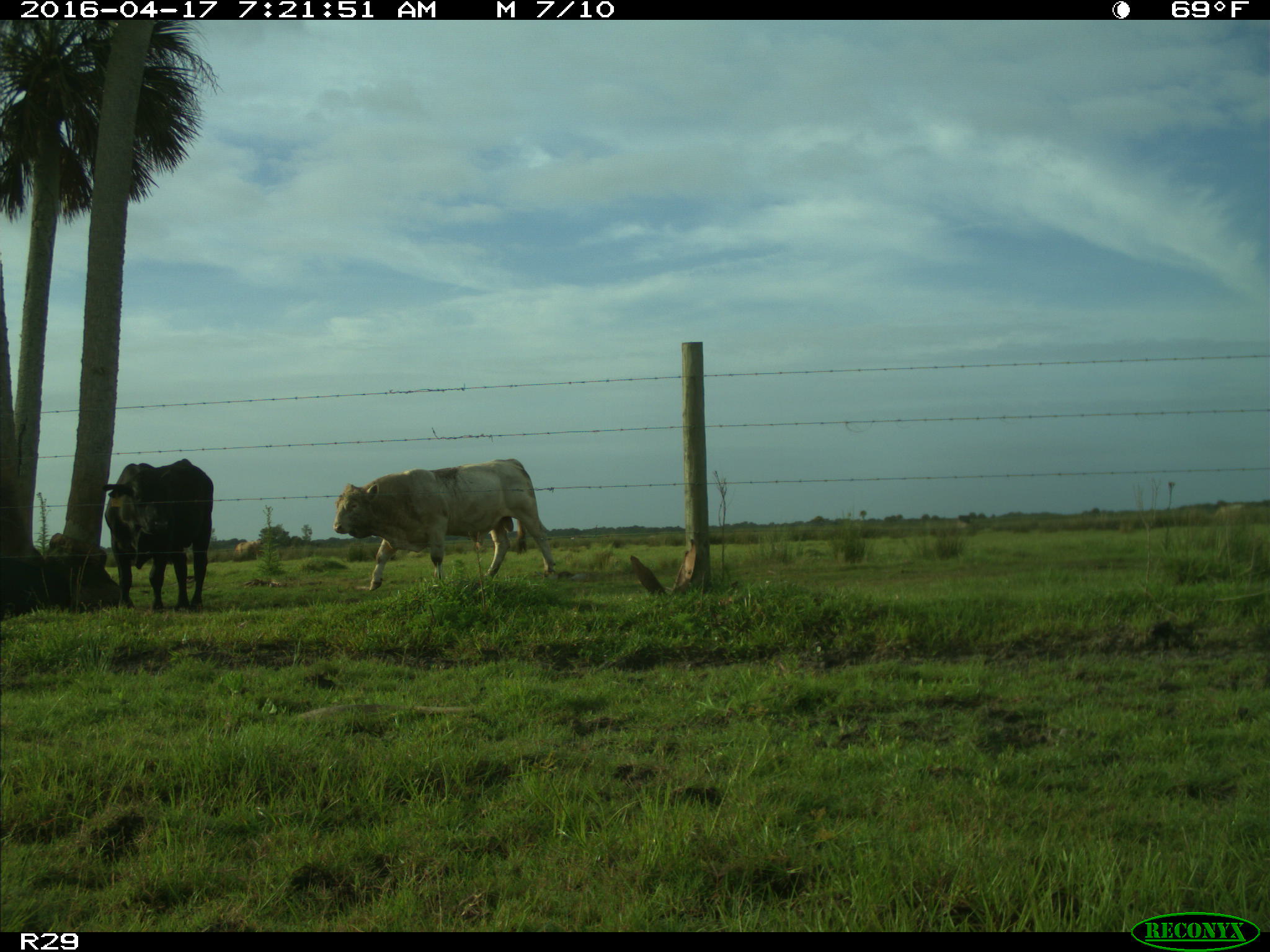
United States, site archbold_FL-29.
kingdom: Animalia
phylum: Chordata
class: Mammalia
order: Artiodactyla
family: Bovidae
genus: Bos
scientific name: Bos taurus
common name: domestic cow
Bos taurus (domestic cow).